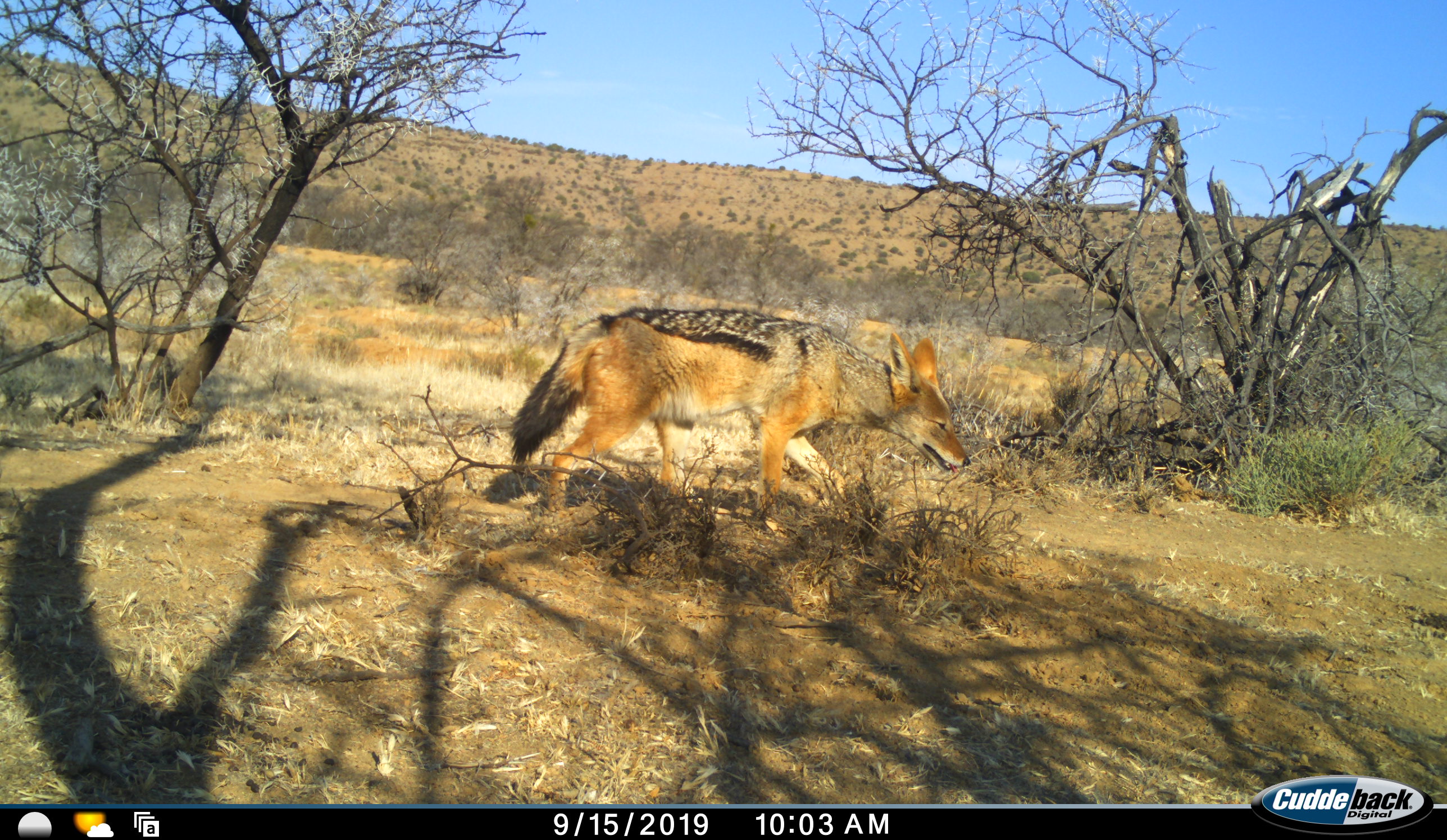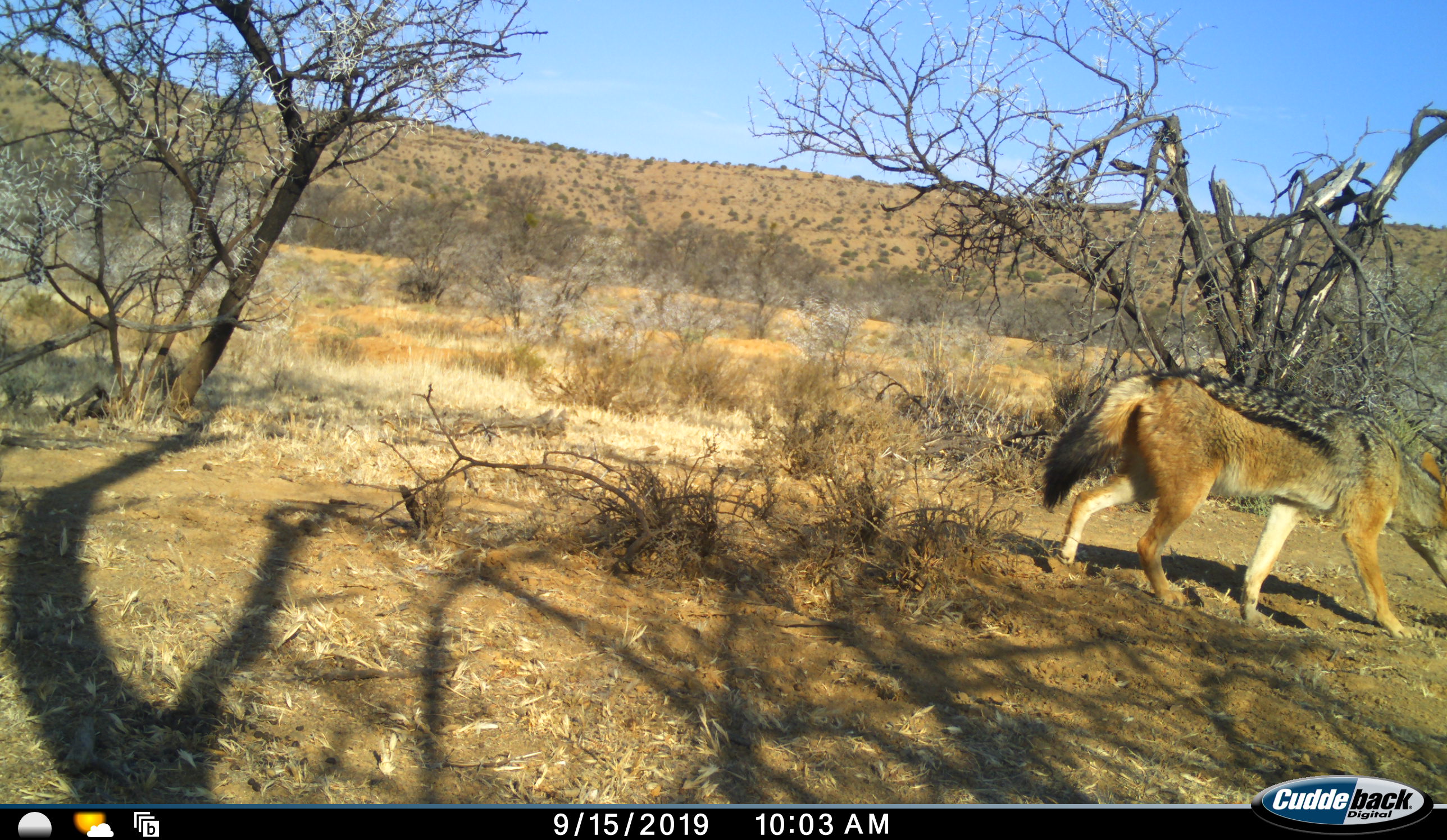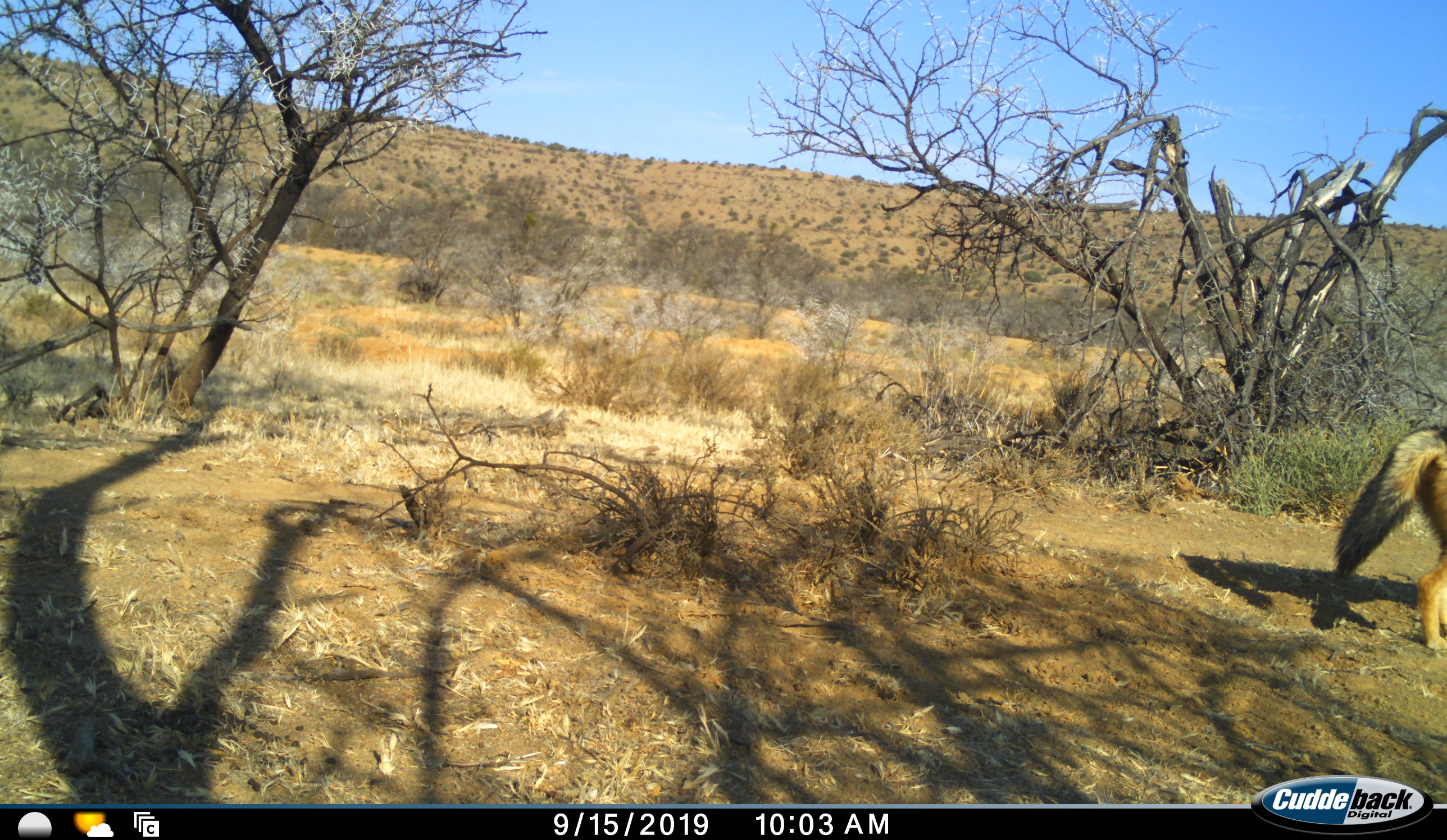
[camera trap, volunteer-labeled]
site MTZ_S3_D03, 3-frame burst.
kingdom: Animalia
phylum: Chordata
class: Mammalia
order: Carnivora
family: Canidae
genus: Lupulella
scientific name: Lupulella mesomelas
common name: black-backed jackal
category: jackalblackbacked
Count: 1.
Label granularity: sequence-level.